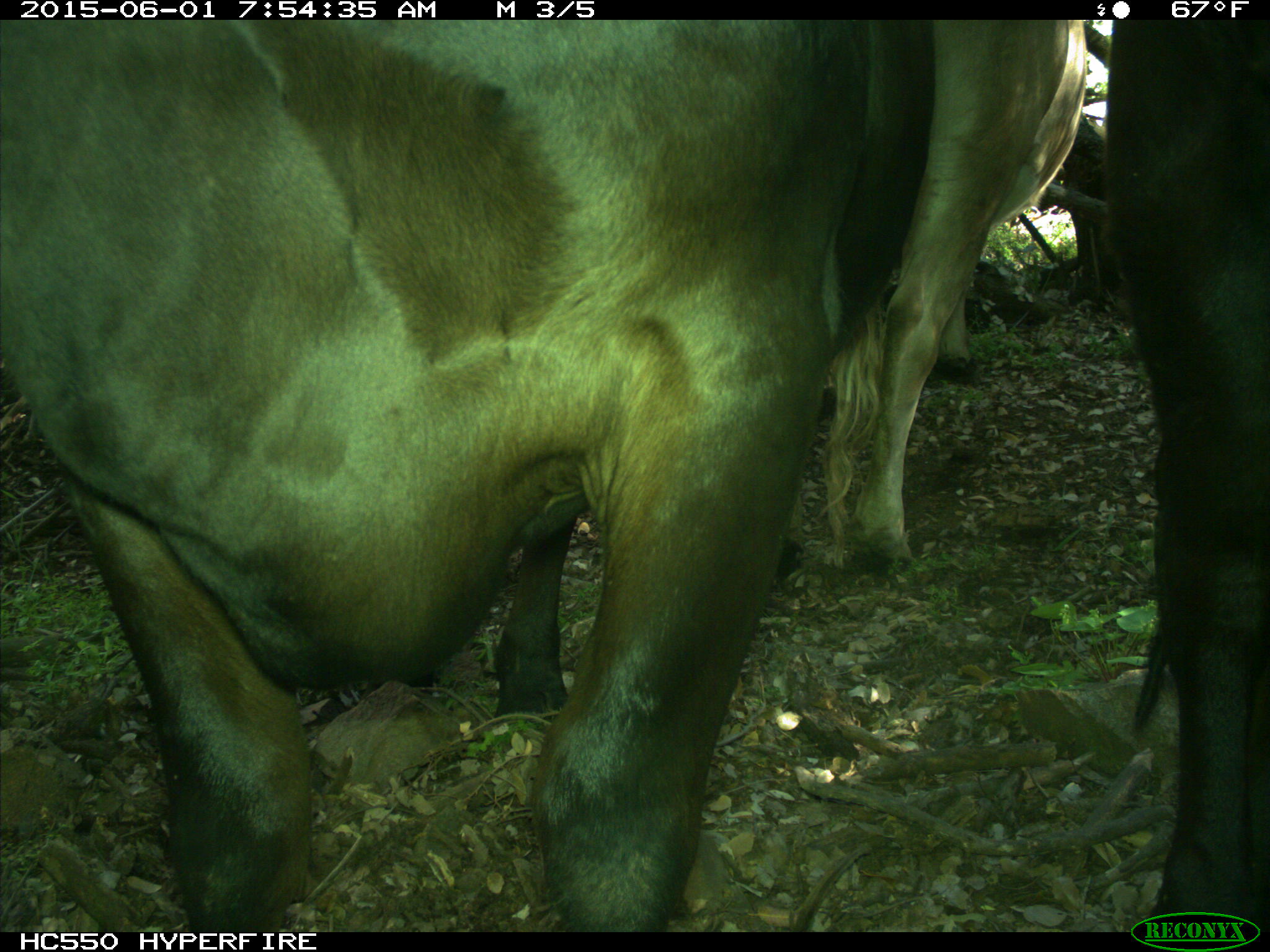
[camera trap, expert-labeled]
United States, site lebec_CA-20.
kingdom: Animalia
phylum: Chordata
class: Mammalia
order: Artiodactyla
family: Bovidae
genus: Bos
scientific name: Bos taurus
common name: domestic cow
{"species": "Bos taurus (domestic cow)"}